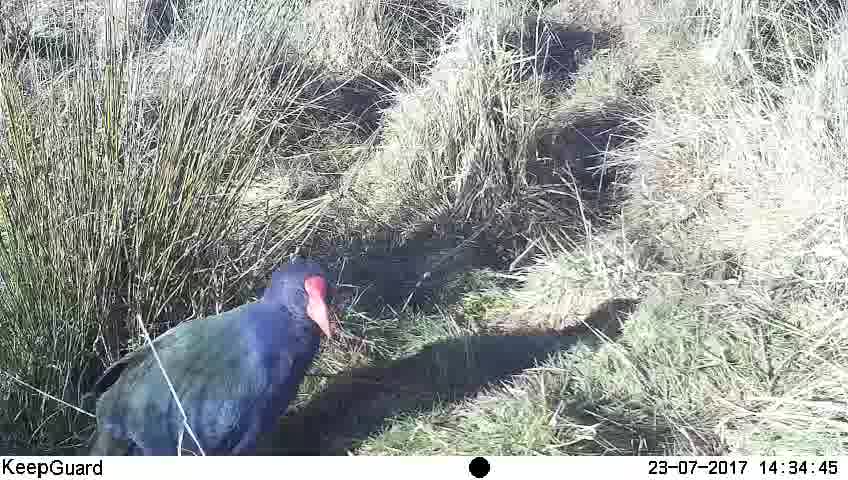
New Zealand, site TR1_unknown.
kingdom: Animalia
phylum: Chordata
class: Aves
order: Gruiformes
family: Rallidae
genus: Porphyrio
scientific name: Porphyrio mantelli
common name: takahe